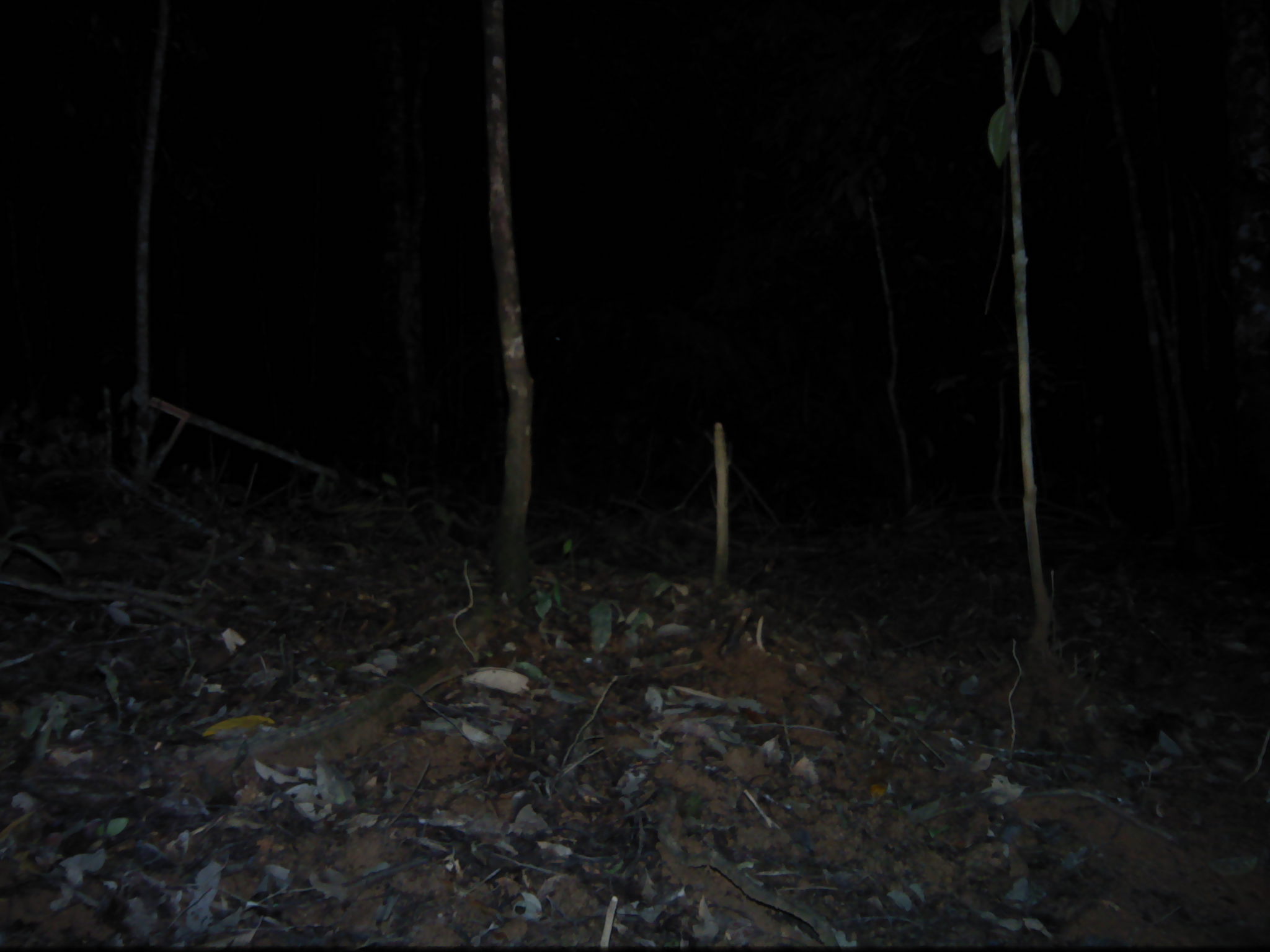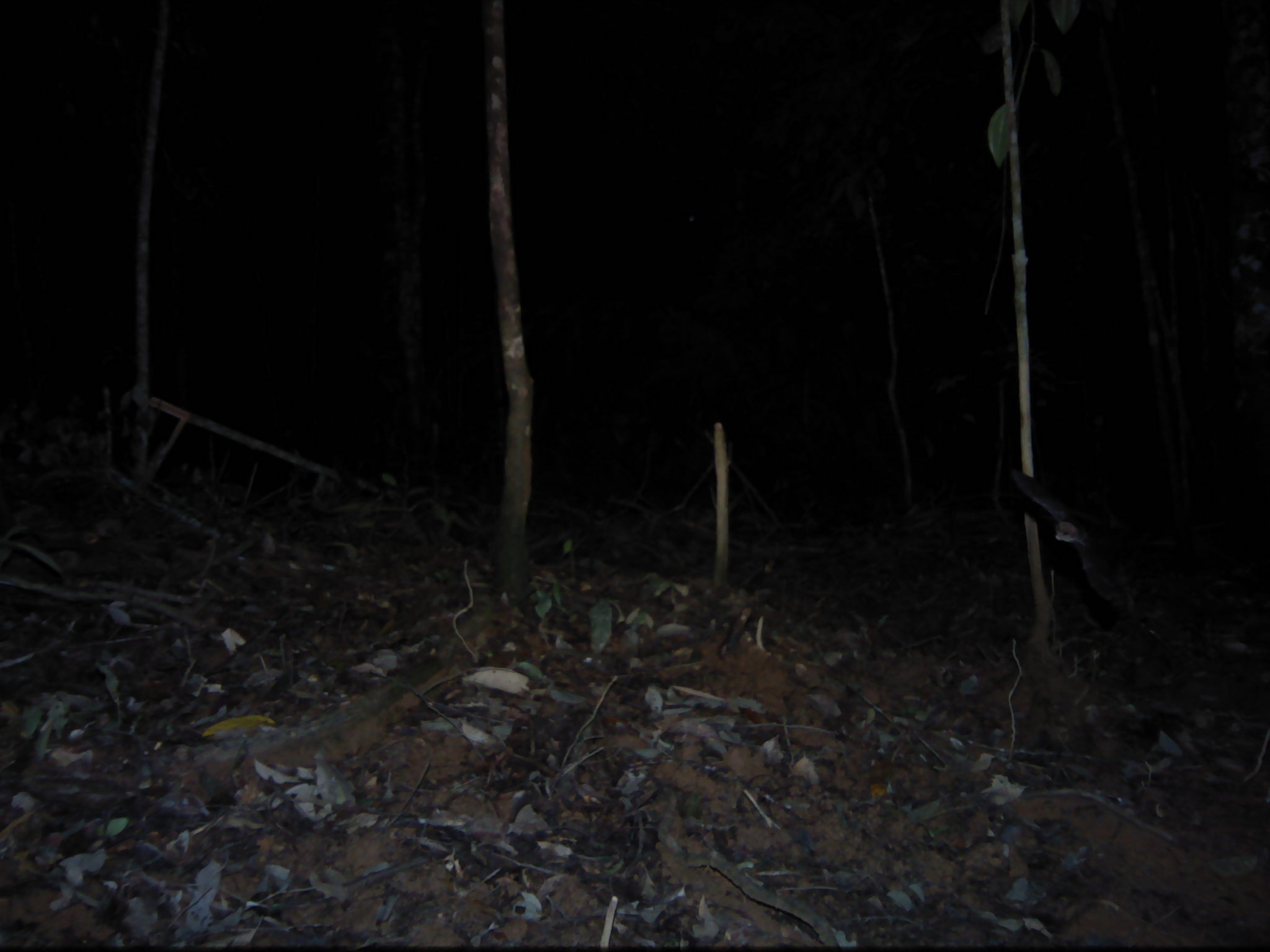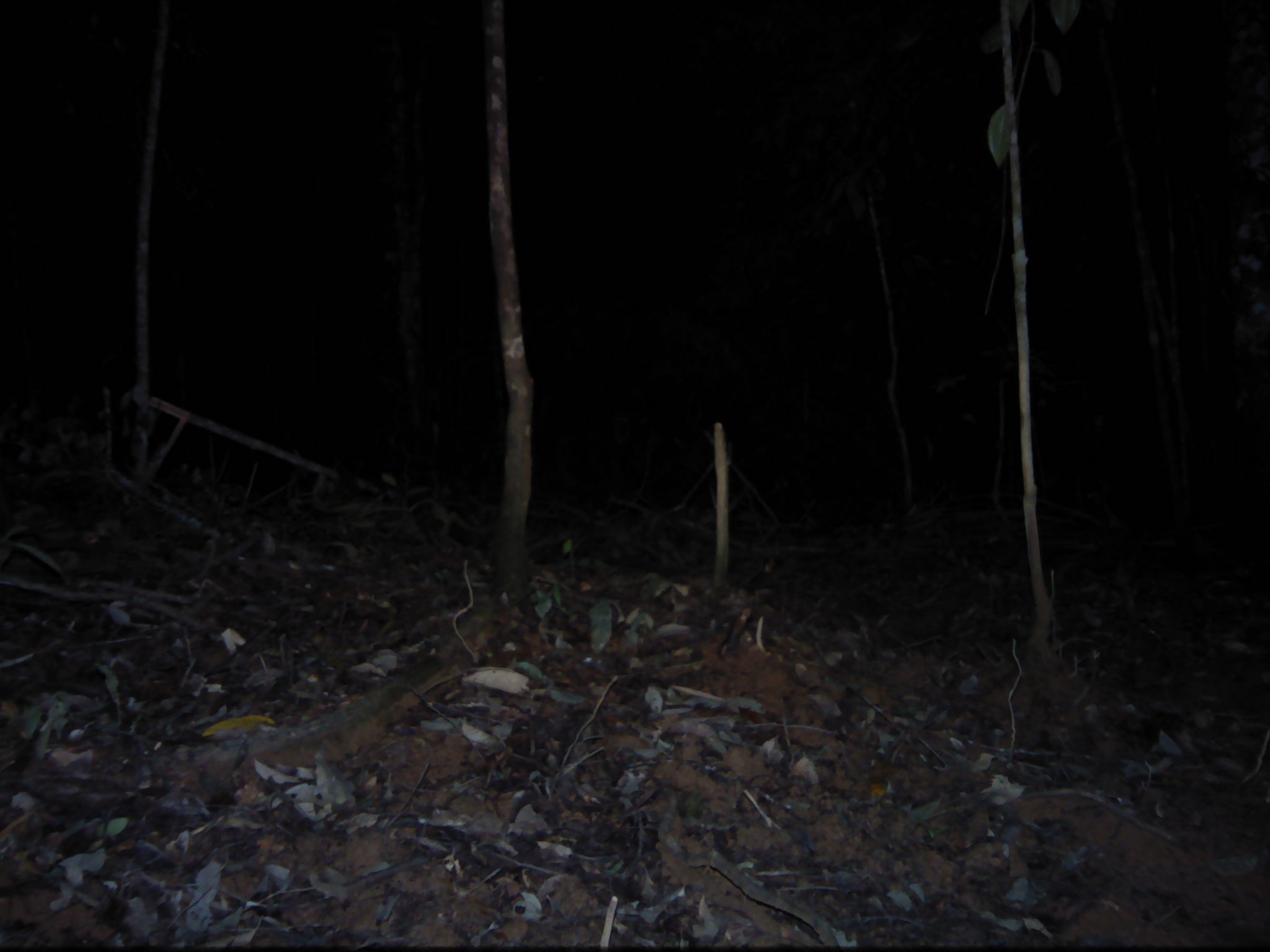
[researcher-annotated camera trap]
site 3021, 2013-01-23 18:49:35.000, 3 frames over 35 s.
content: unidentified animal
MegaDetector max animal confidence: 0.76